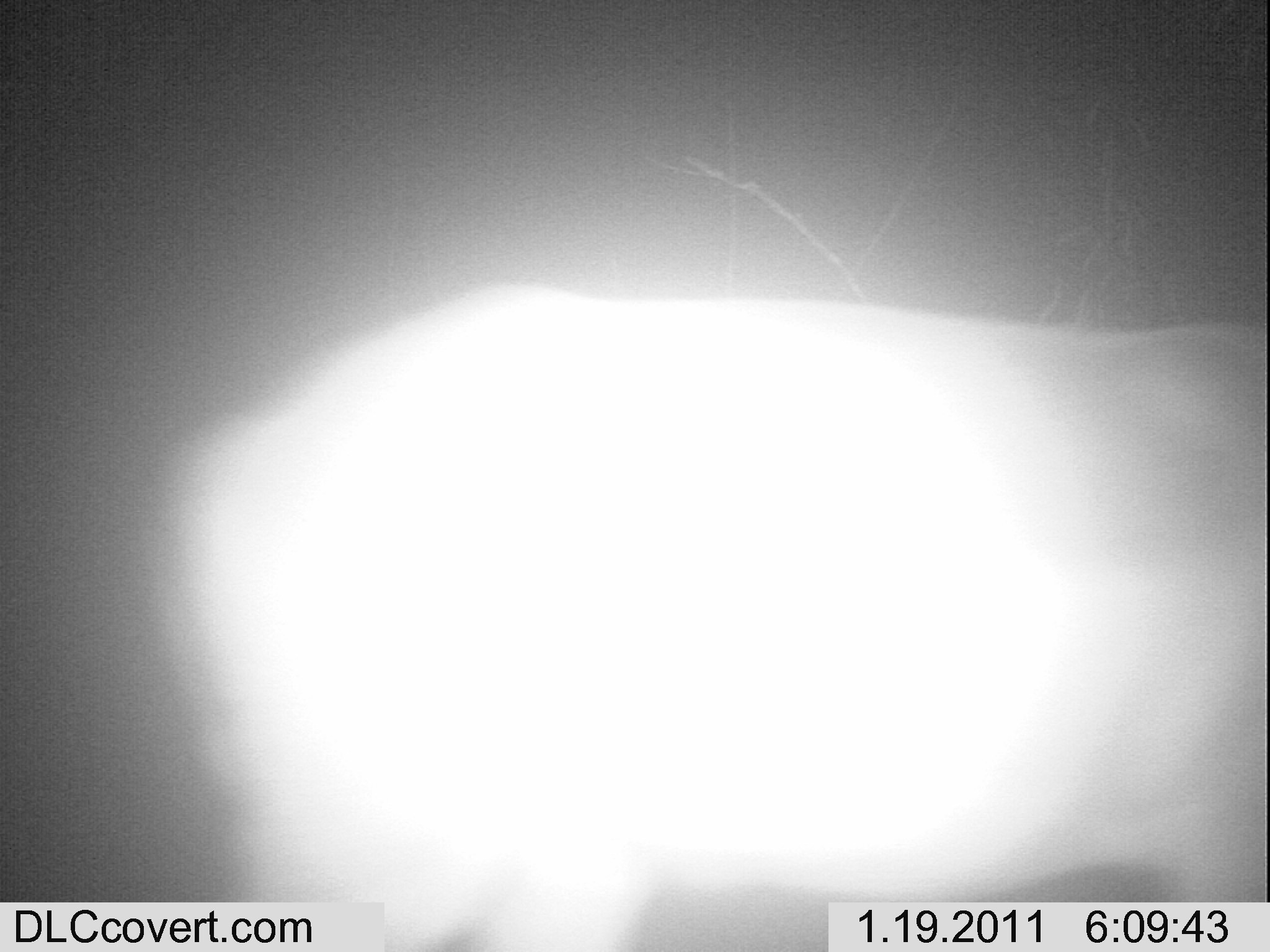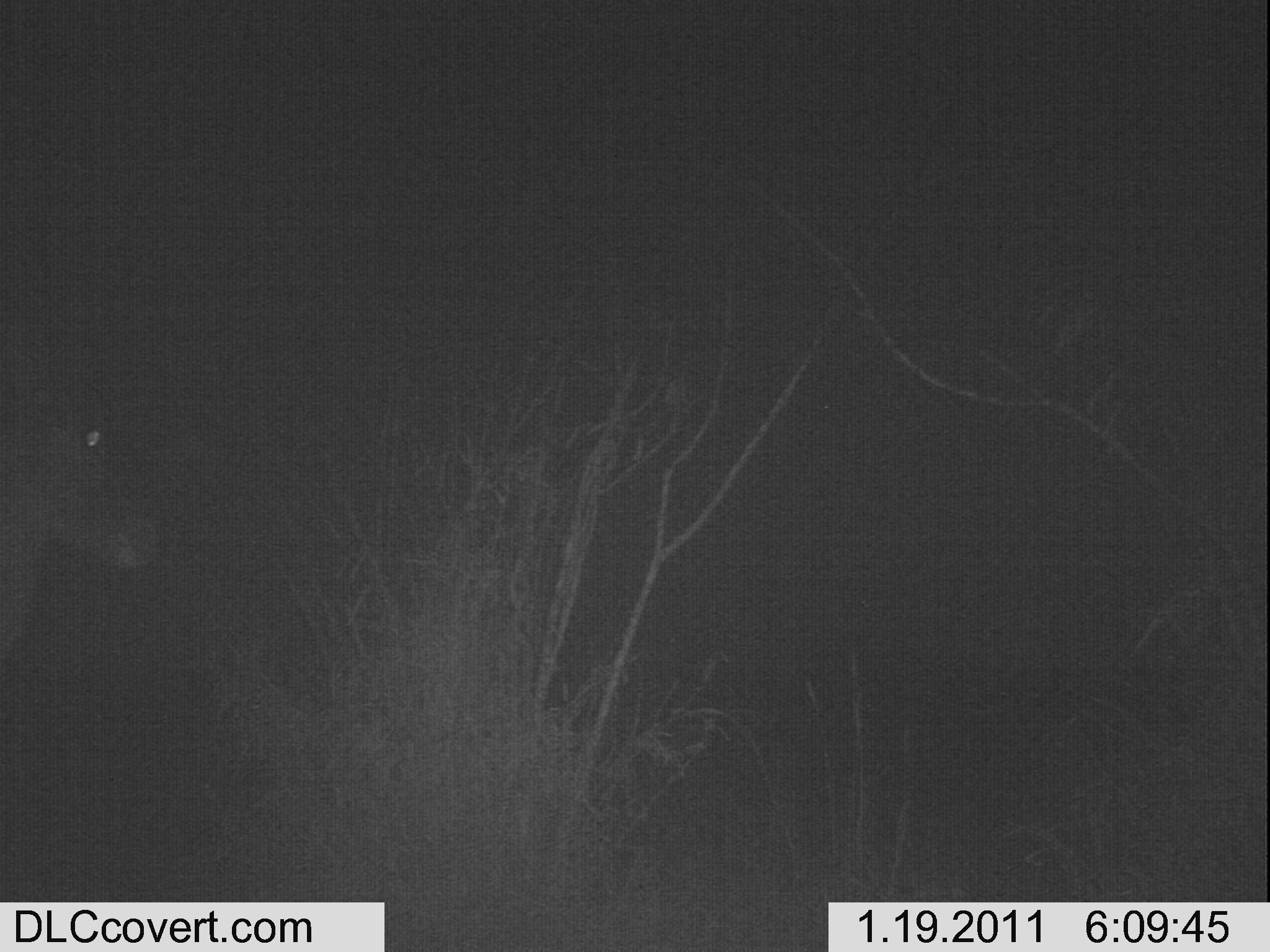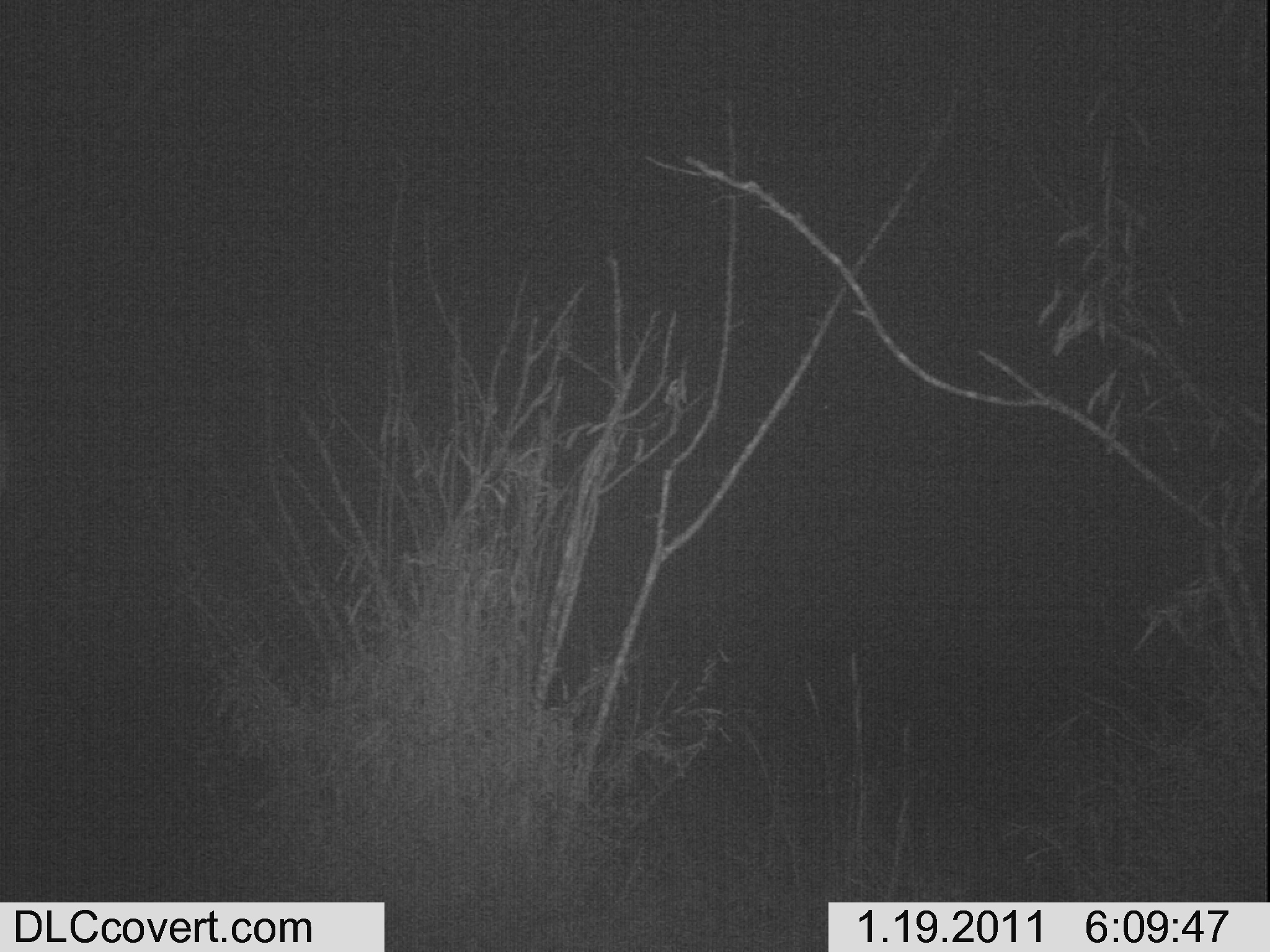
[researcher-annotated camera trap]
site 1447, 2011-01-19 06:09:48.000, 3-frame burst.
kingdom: Animalia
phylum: Chordata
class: Mammalia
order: Artiodactyla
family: Bovidae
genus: Aepyceros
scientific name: Aepyceros melampus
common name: impala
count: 1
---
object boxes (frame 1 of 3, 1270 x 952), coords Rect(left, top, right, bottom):
aepyceros melampus: Rect(145, 280, 1269, 952)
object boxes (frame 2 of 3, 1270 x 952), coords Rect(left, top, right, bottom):
aepyceros melampus: Rect(0, 362, 168, 664)